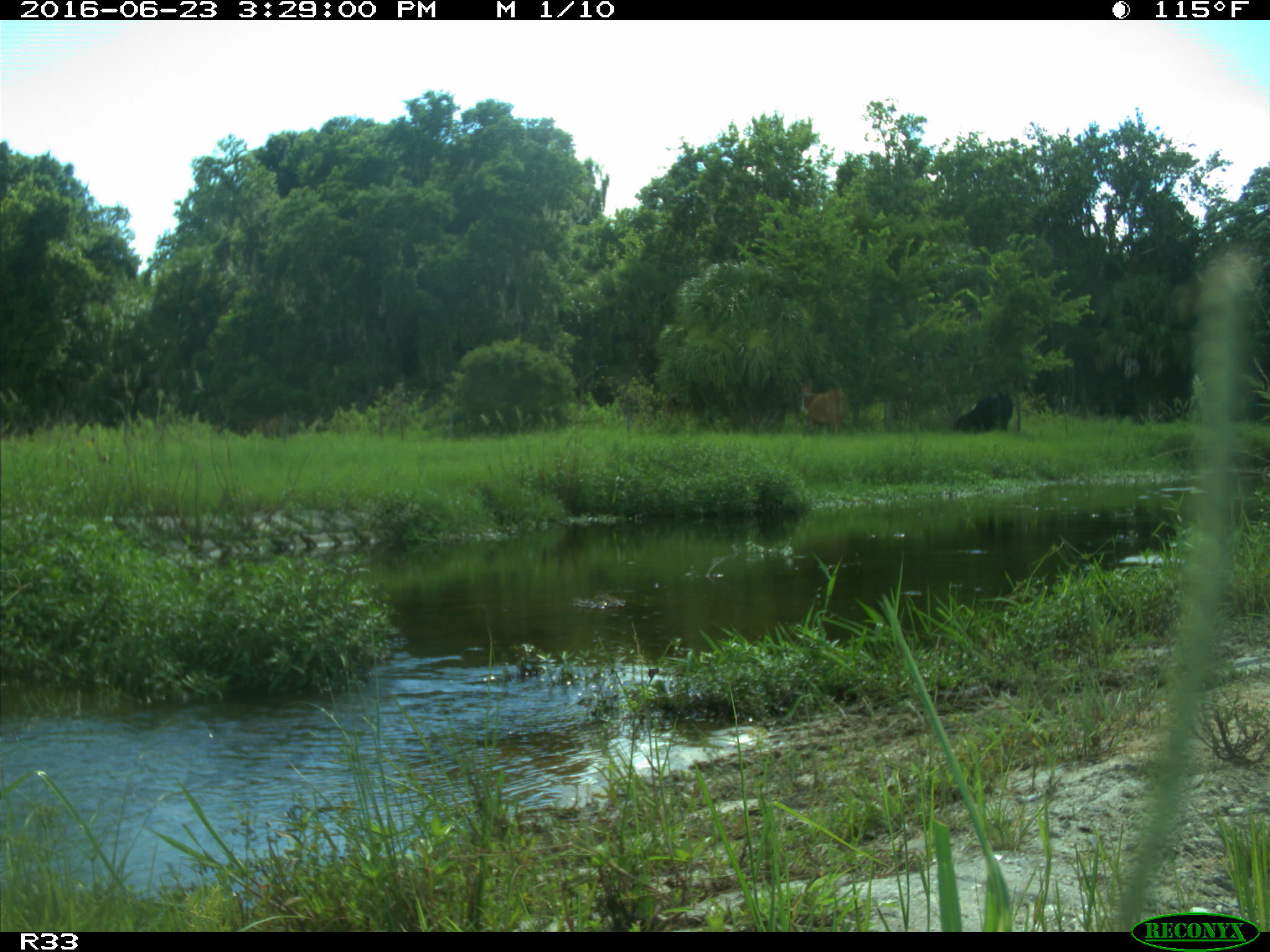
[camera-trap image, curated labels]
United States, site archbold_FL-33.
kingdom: Animalia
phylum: Chordata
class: Mammalia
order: Artiodactyla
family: Bovidae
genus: Bos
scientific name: Bos taurus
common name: domestic cow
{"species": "Bos taurus (domestic cow)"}